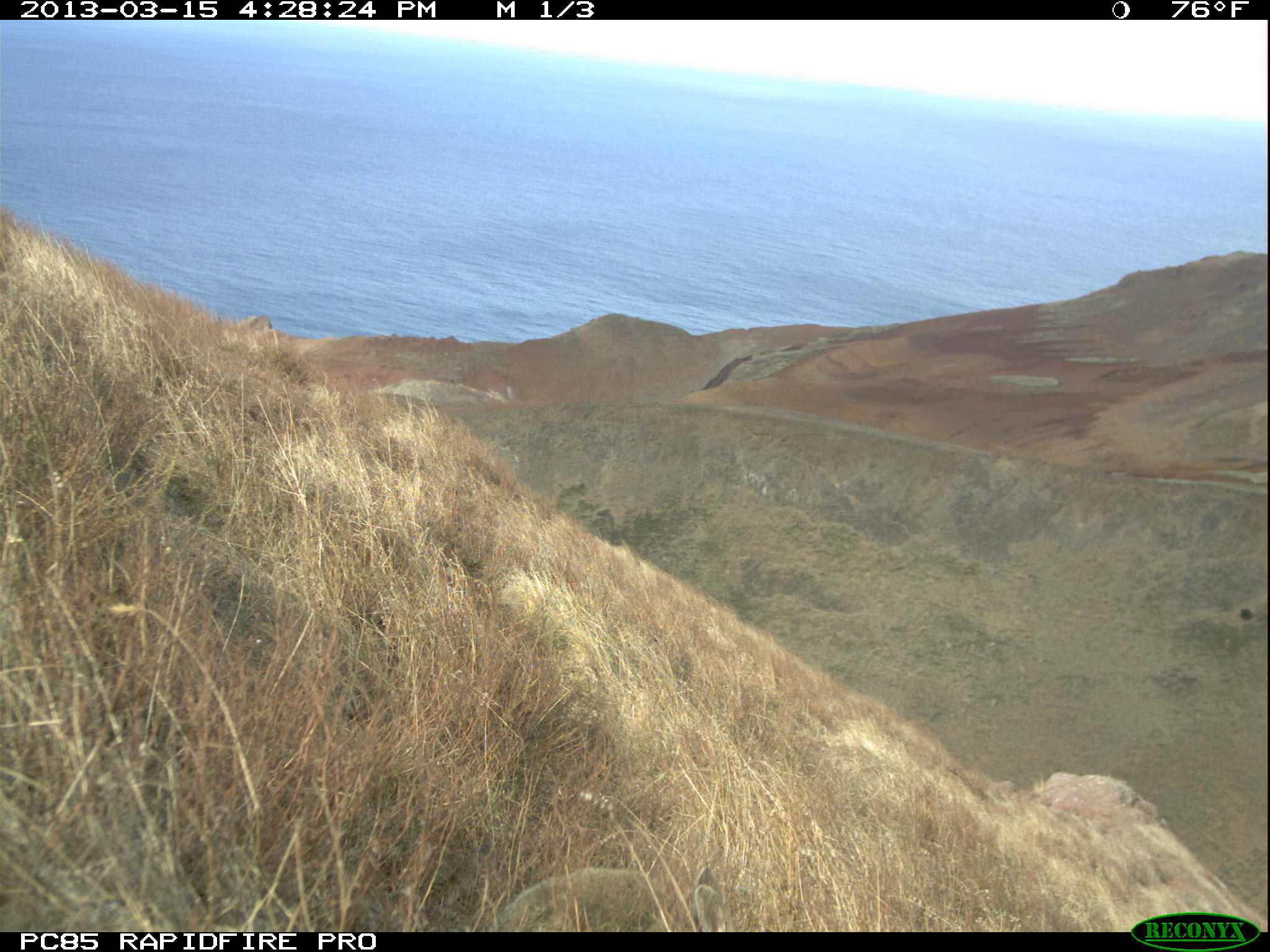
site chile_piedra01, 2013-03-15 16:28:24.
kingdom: Animalia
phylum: Chordata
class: Mammalia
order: Lagomorpha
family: Leporidae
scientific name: Leporidae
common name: rabbits and hares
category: rabbit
Rabbit (rabbits and hares) (Leporidae).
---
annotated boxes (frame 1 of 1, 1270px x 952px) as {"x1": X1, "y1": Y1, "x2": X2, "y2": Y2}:
rabbit: {"x1": 482, "y1": 857, "x2": 729, "y2": 932}